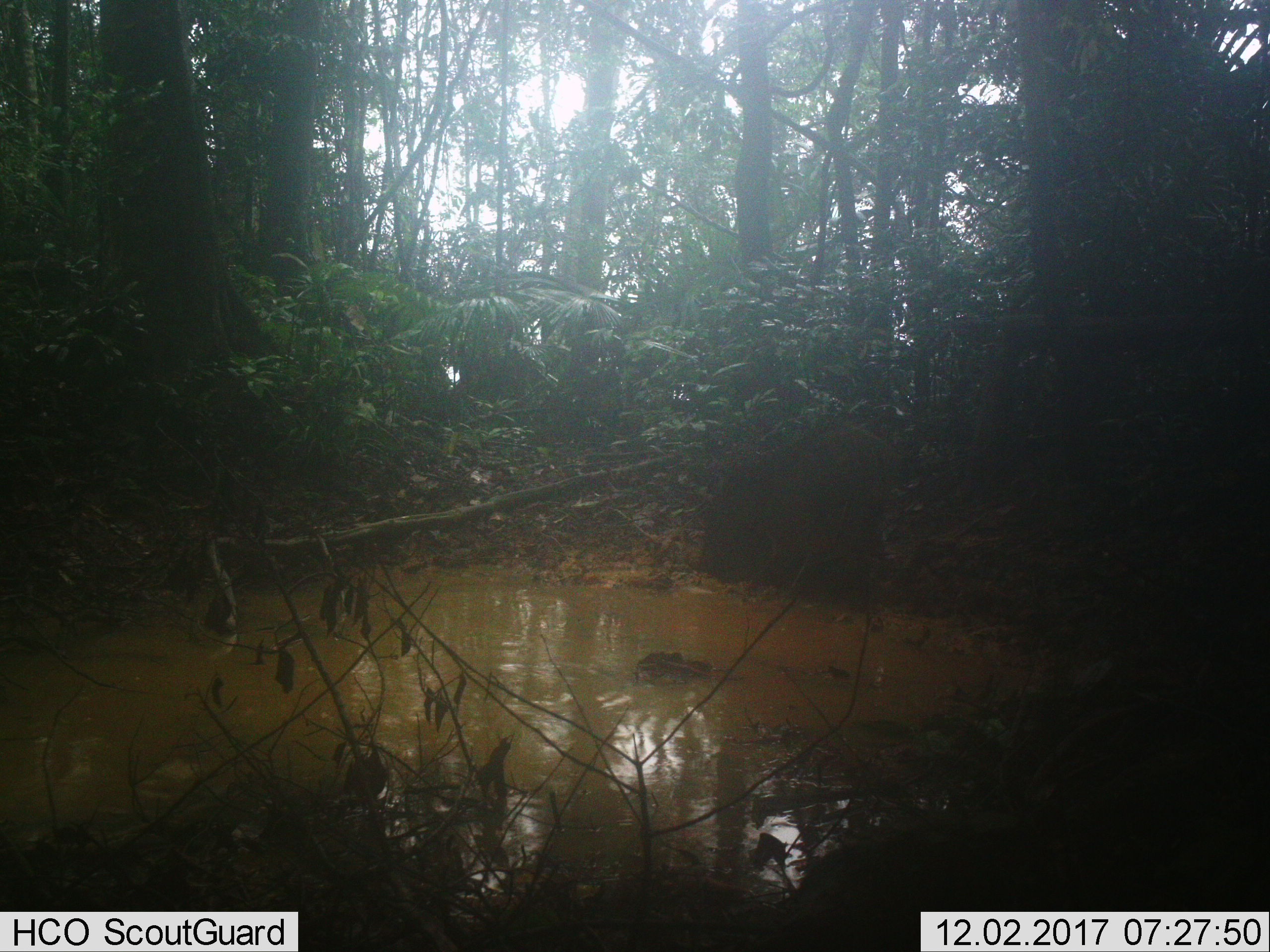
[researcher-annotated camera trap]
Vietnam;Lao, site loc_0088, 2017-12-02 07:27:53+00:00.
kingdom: Animalia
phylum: Chordata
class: Mammalia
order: Artiodactyla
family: Suidae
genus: Sus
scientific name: Sus scrofa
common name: eurasian wild pig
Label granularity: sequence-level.